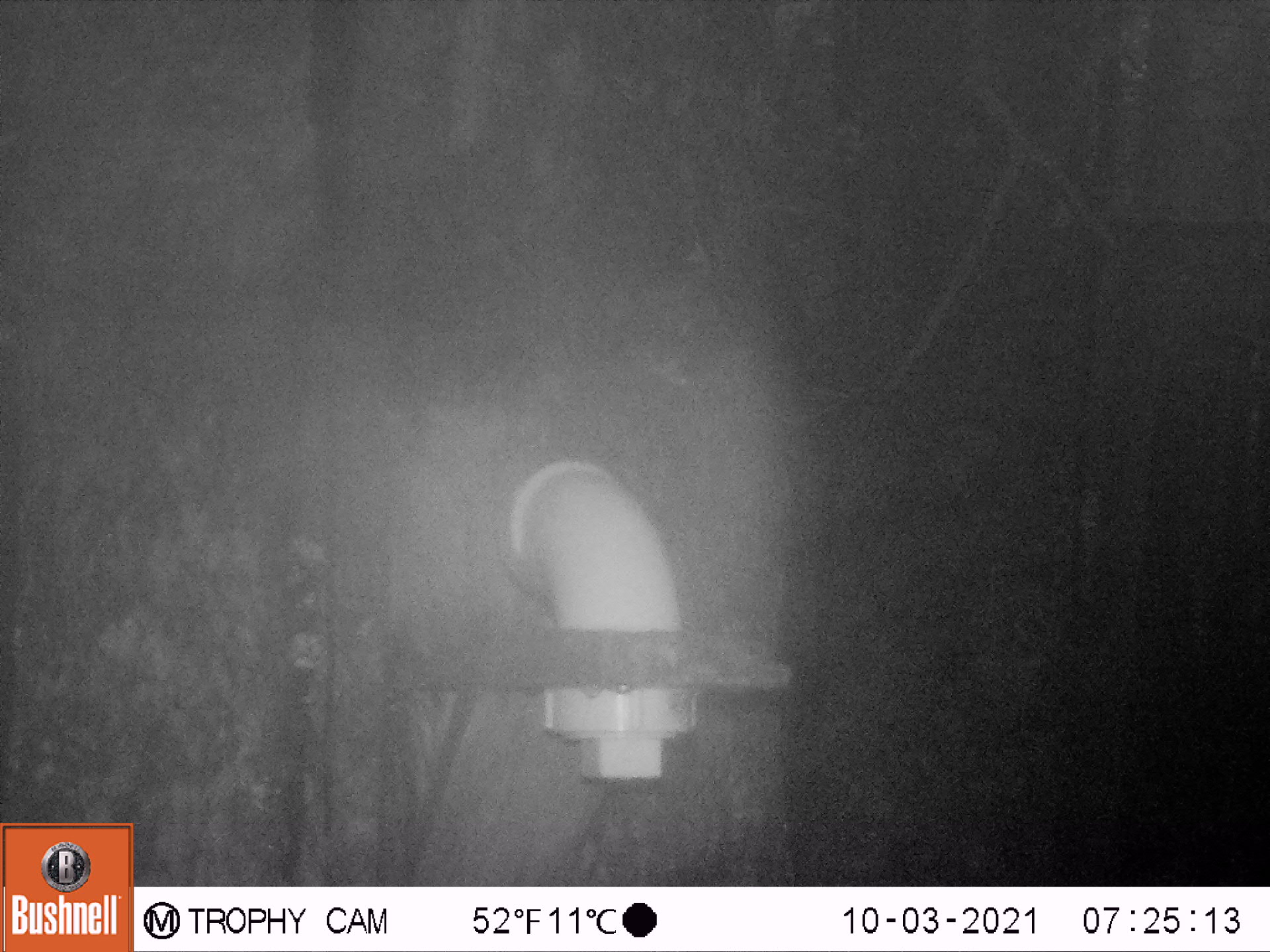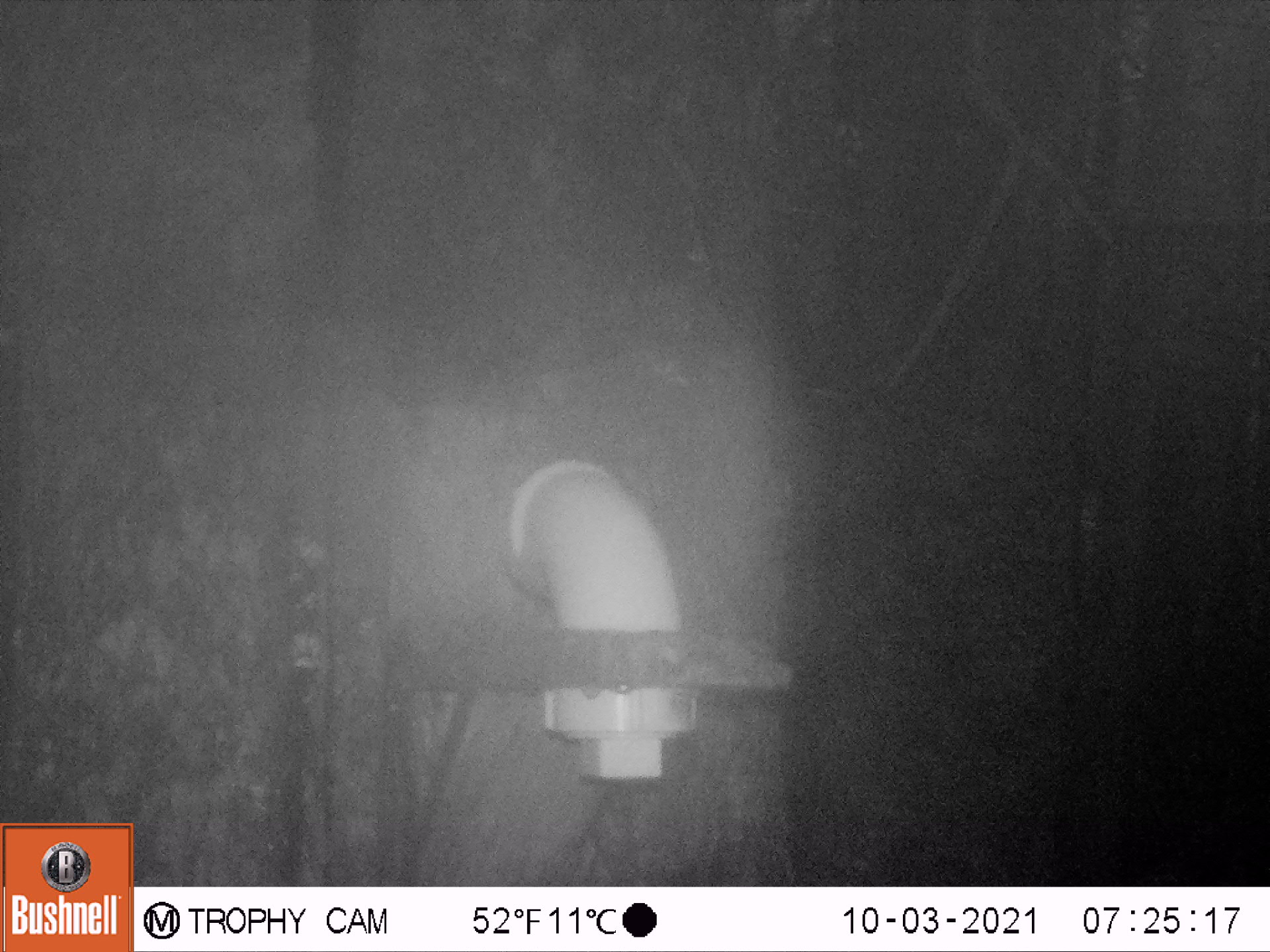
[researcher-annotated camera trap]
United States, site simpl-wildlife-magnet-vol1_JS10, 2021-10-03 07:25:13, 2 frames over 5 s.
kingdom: Animalia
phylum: Chordata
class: Mammalia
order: Rodentia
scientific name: Rodentia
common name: mouse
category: mouse sp.